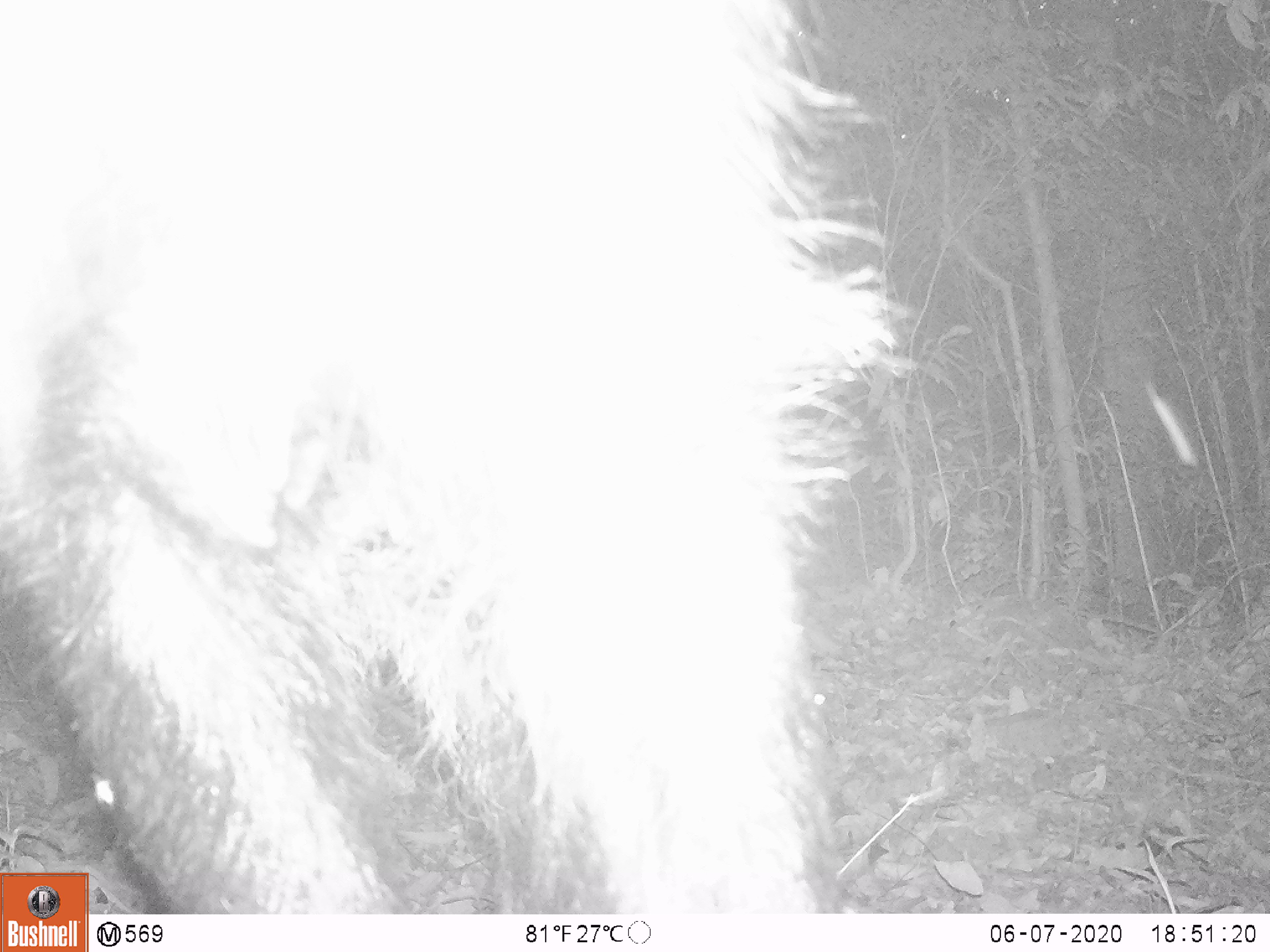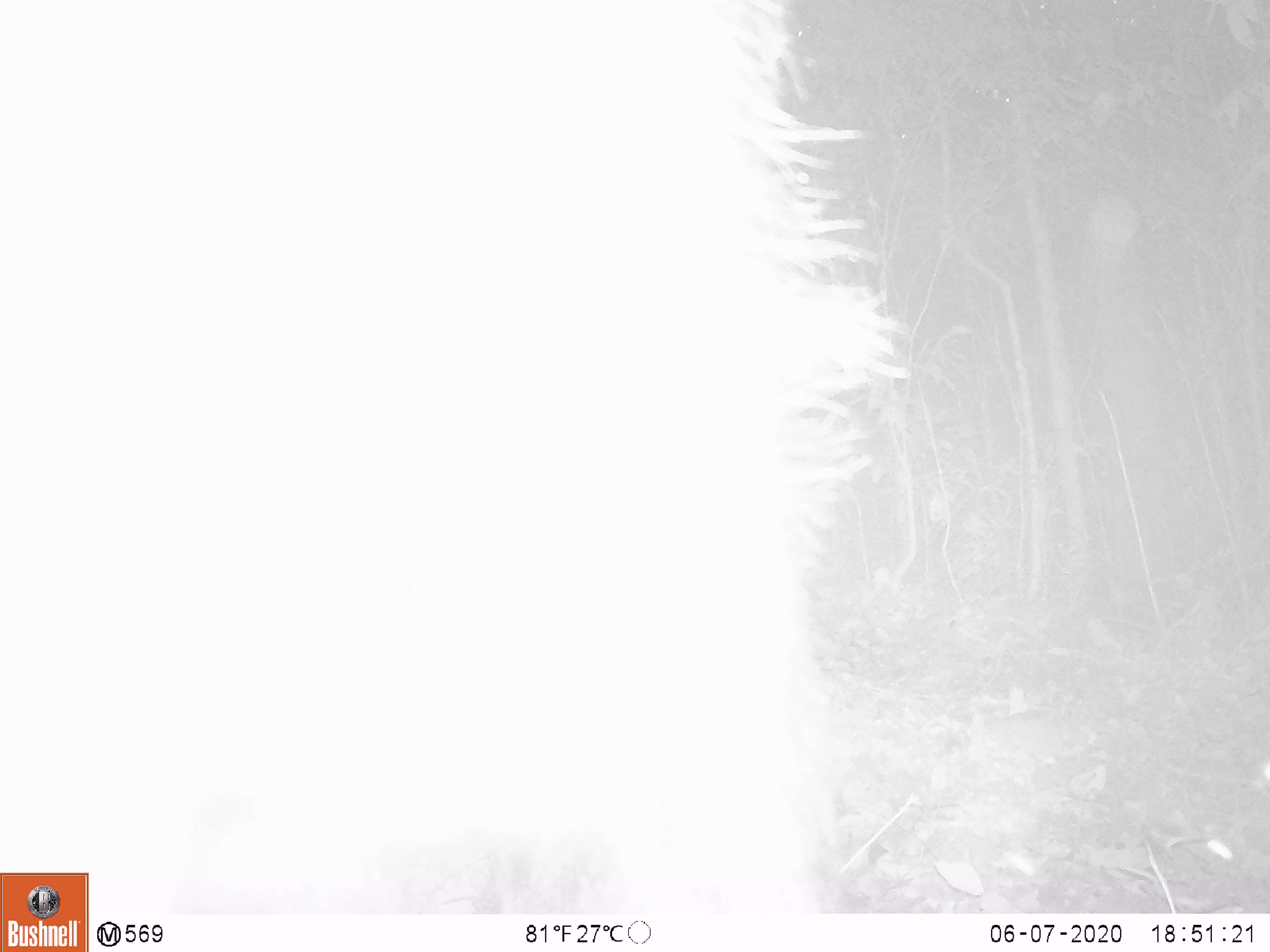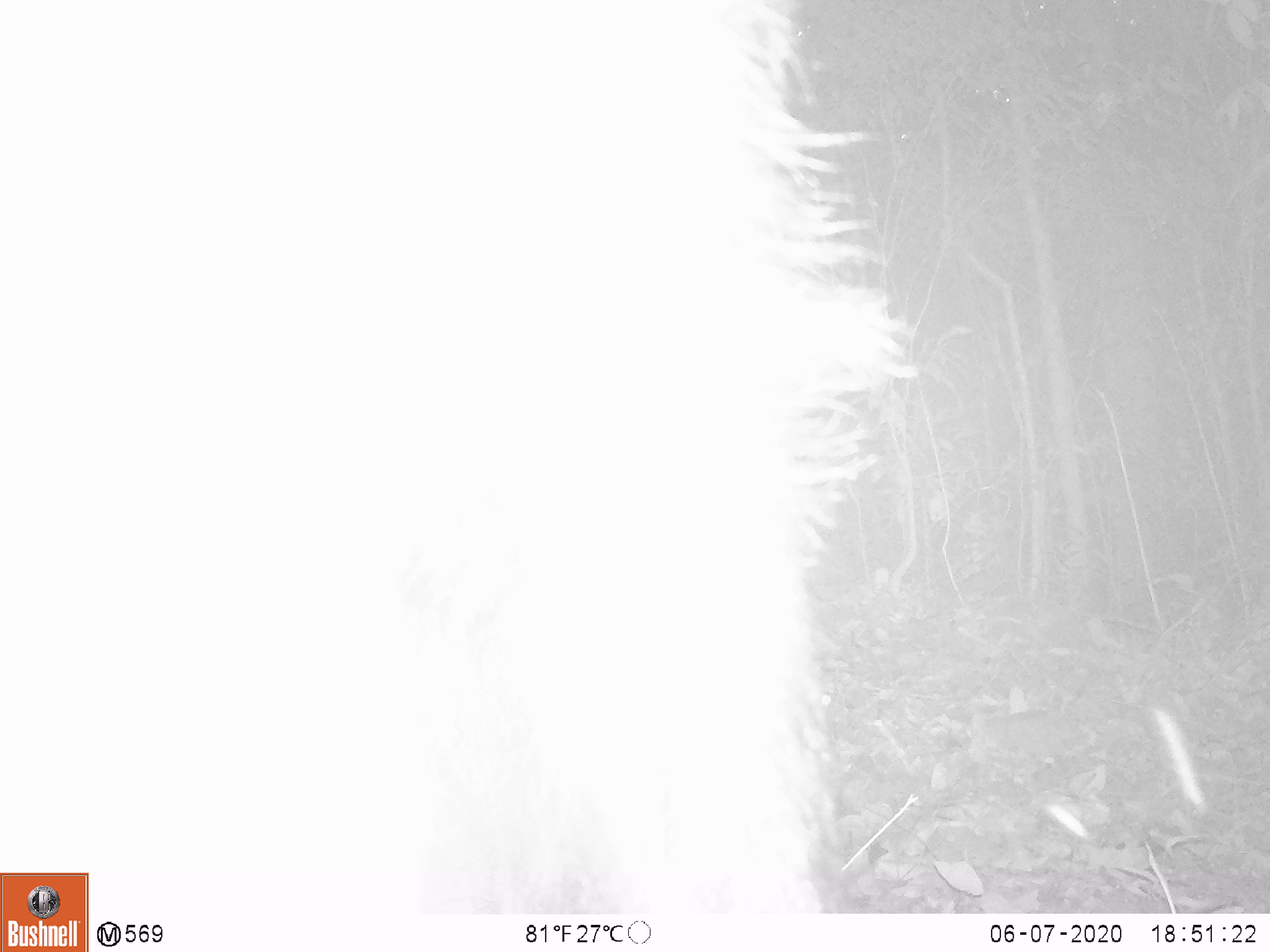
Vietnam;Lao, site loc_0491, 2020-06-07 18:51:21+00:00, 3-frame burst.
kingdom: Animalia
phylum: Chordata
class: Mammalia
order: Artiodactyla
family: Bovidae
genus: Capricornis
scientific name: Capricornis sumatraensis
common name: chinese serow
Chinese serow (Capricornis sumatraensis). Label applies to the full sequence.